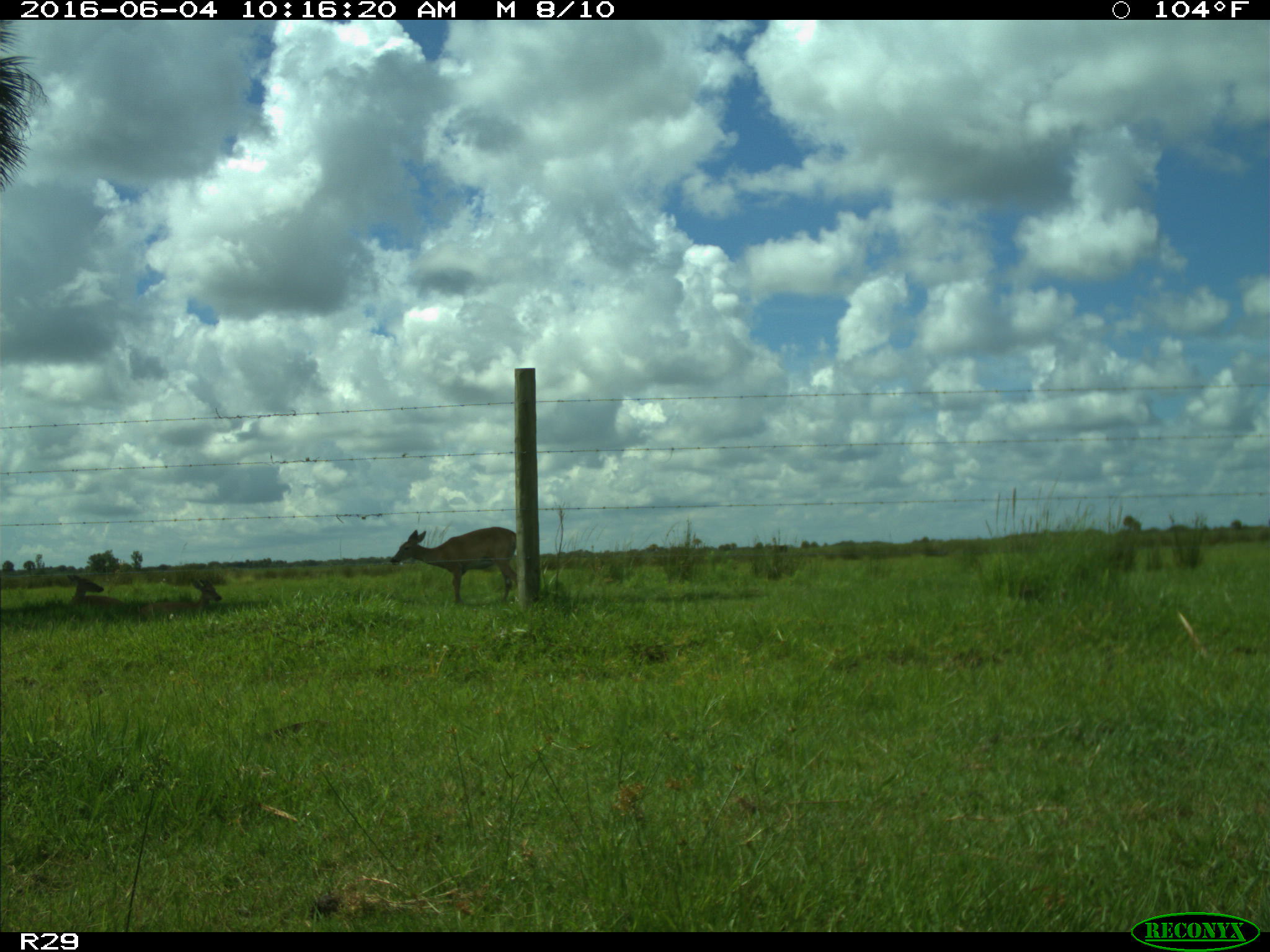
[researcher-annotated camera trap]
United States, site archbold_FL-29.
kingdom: Animalia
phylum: Chordata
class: Mammalia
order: Artiodactyla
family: Cervidae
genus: Odocoileus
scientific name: Odocoileus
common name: deer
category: unidentified deer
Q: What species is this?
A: Unidentified deer (deer) (Odocoileus).